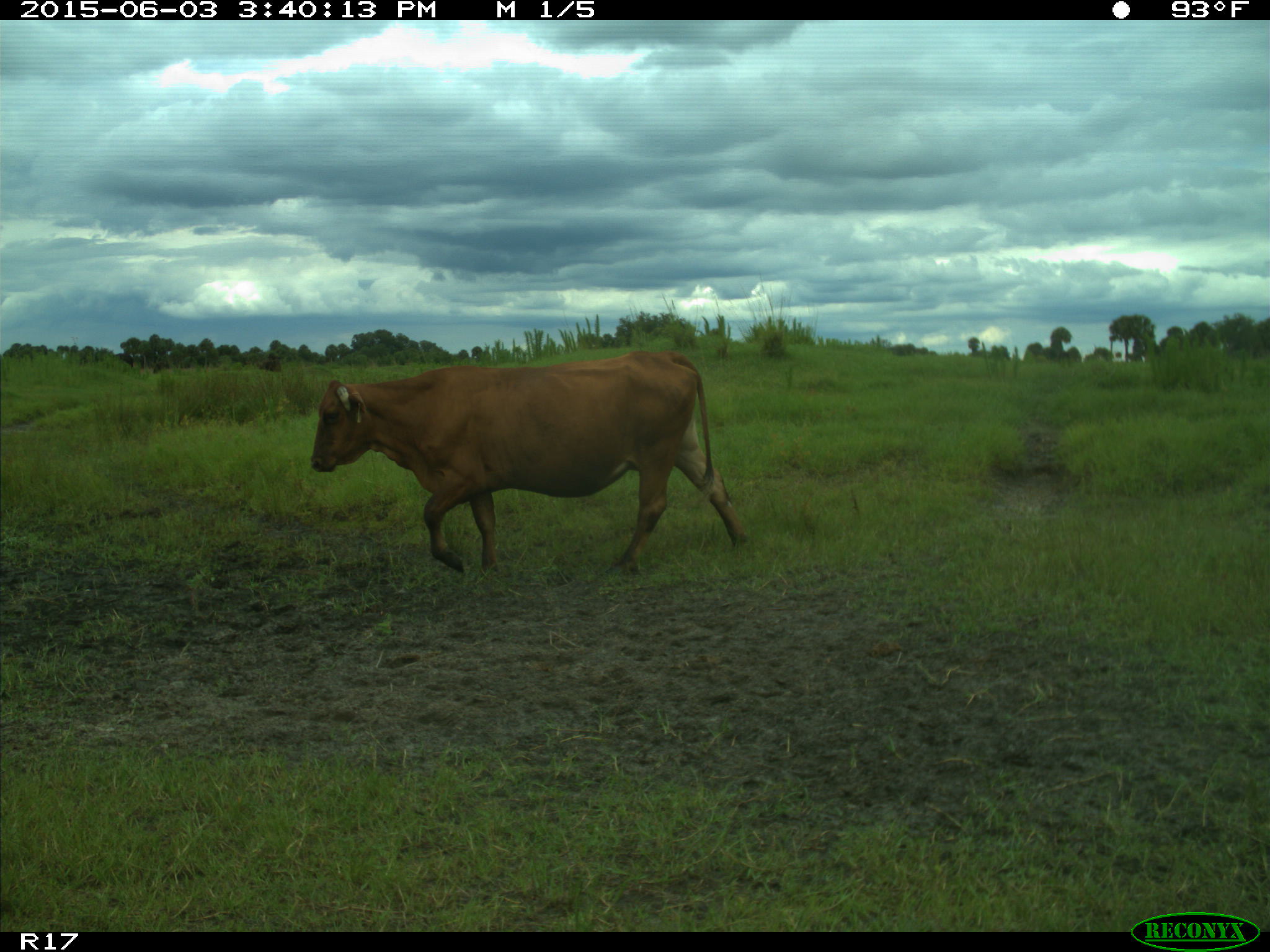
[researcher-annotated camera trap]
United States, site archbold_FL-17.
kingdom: Animalia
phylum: Chordata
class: Mammalia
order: Artiodactyla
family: Bovidae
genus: Bos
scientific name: Bos taurus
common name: domestic cow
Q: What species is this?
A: Bos taurus (domestic cow).